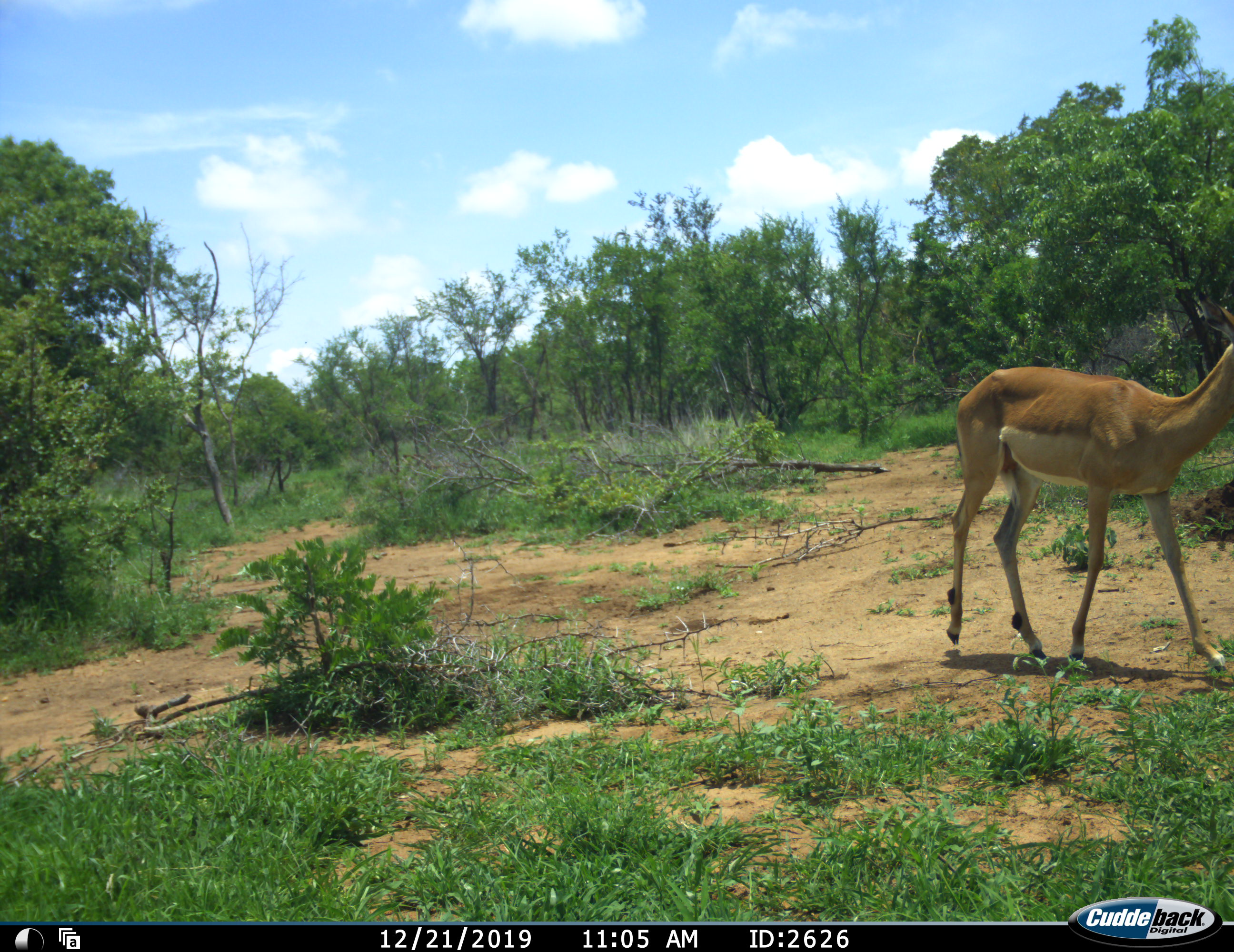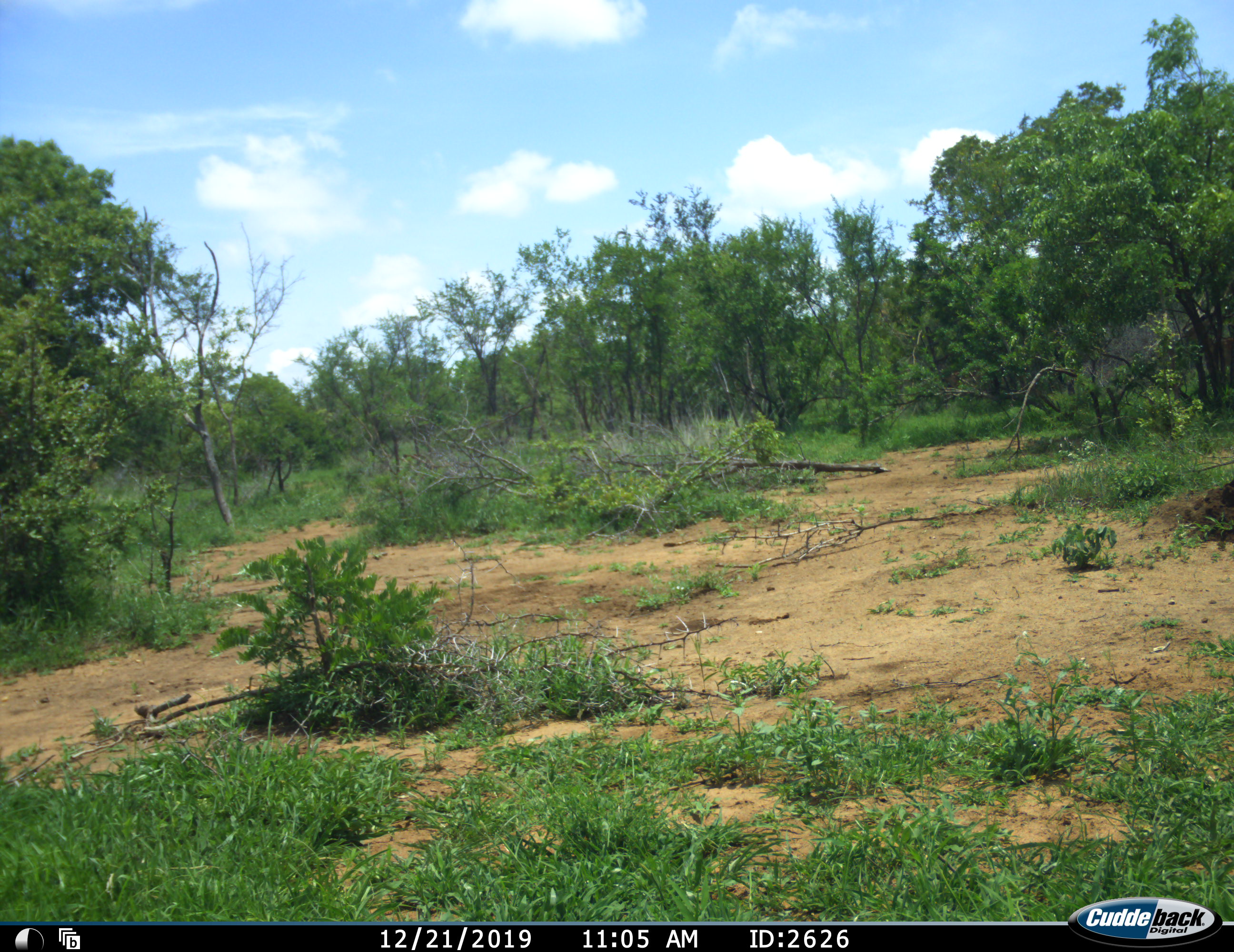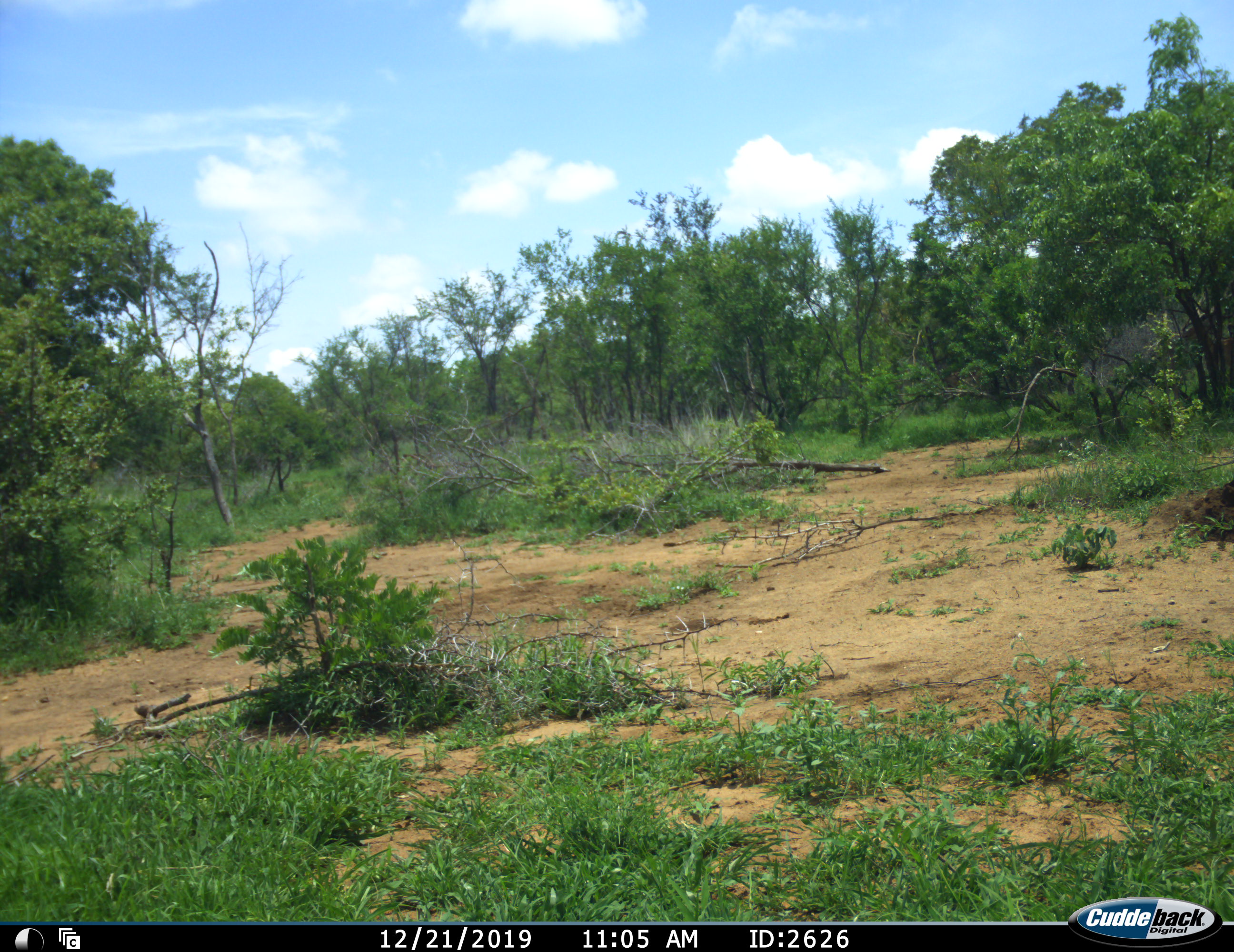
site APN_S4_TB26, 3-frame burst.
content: unidentified animal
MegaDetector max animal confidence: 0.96